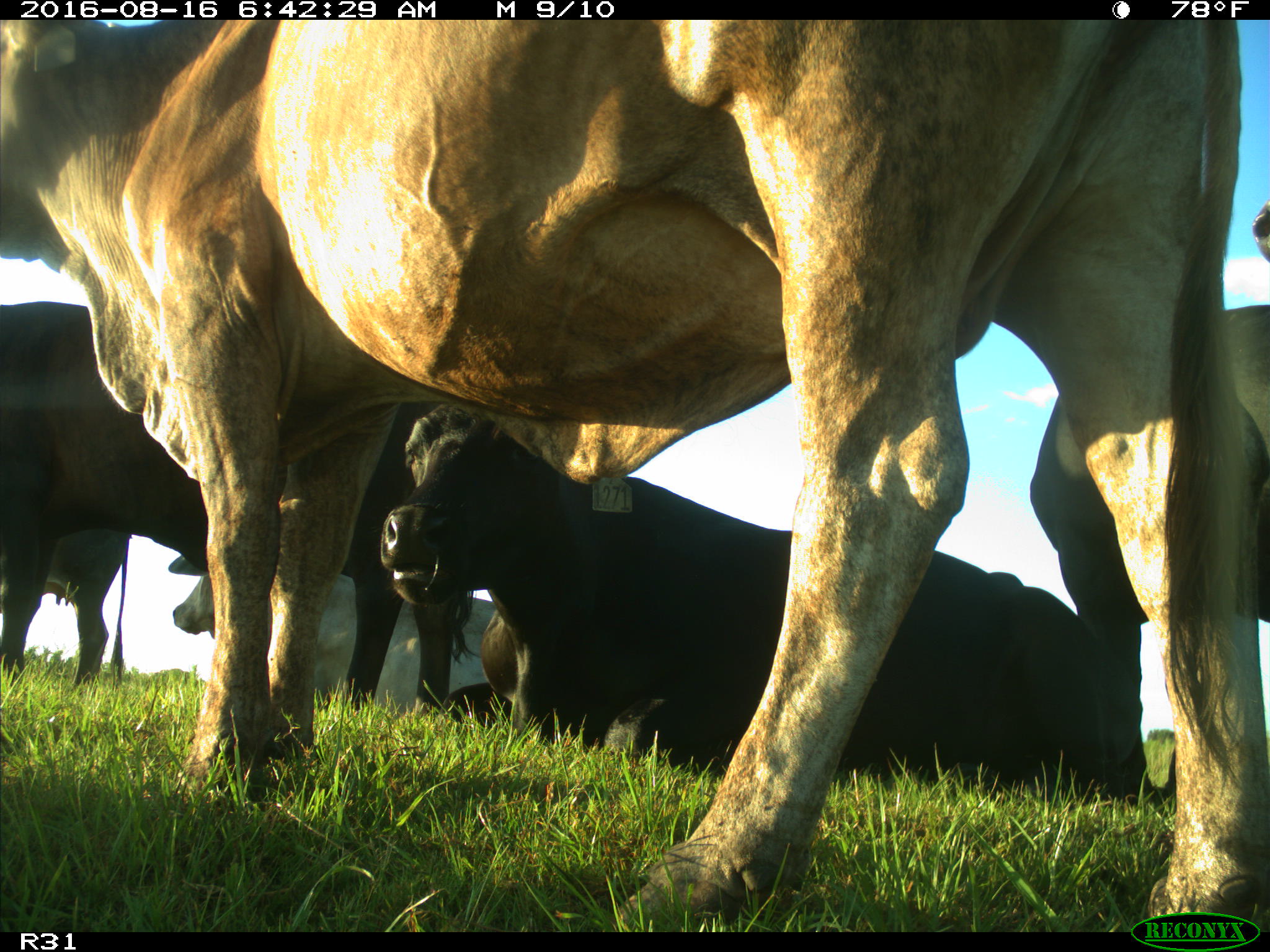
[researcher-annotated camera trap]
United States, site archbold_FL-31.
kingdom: Animalia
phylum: Chordata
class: Mammalia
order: Artiodactyla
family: Bovidae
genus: Bos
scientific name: Bos taurus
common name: domestic cow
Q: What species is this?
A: Bos taurus (domestic cow).